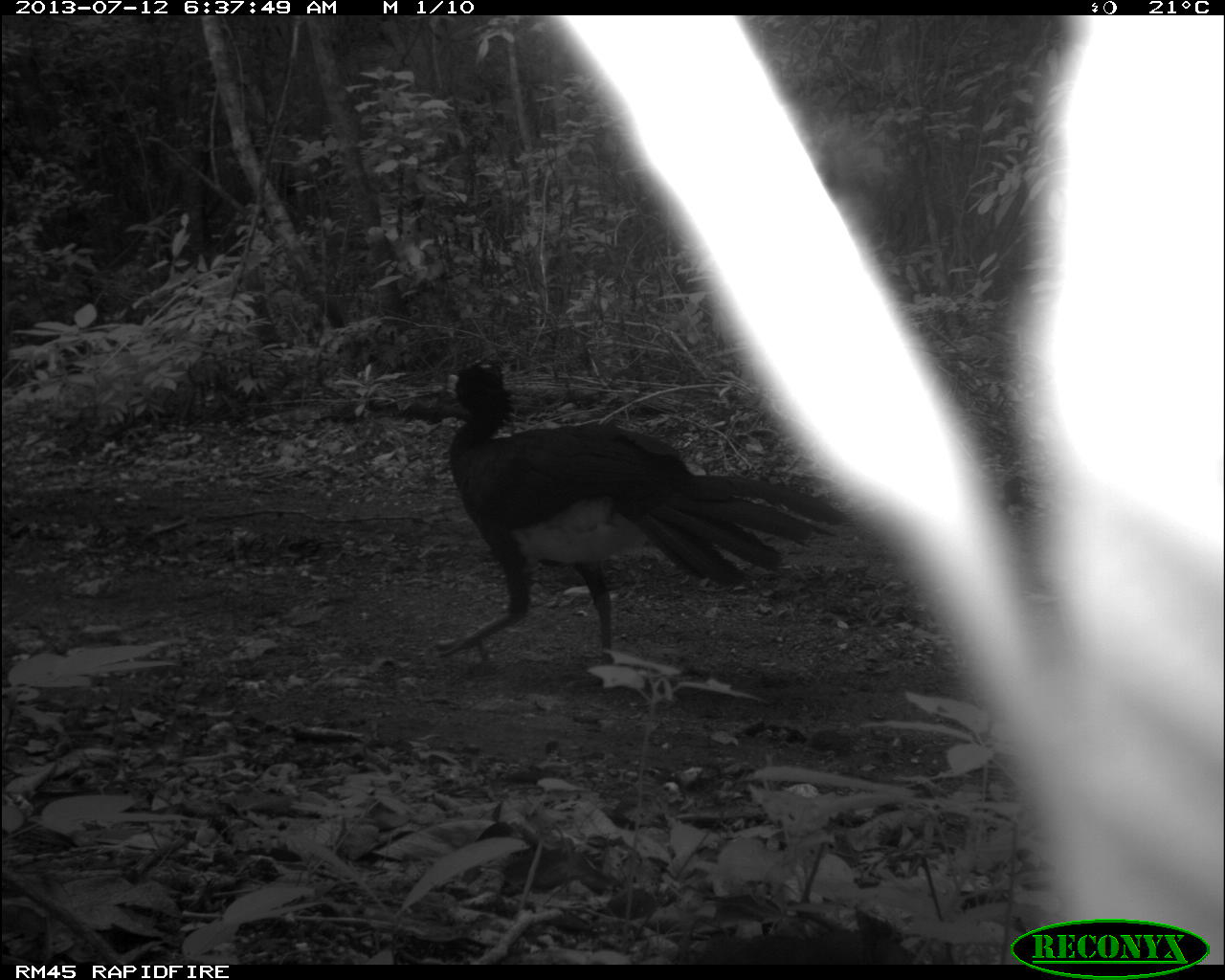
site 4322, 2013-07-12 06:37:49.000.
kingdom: Animalia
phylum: Chordata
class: Aves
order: Galliformes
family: Cracidae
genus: Crax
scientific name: Crax rubra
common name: great curassow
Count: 1.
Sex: male.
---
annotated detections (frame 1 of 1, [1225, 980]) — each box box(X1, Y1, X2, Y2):
crax rubra: box(426, 355, 847, 669)